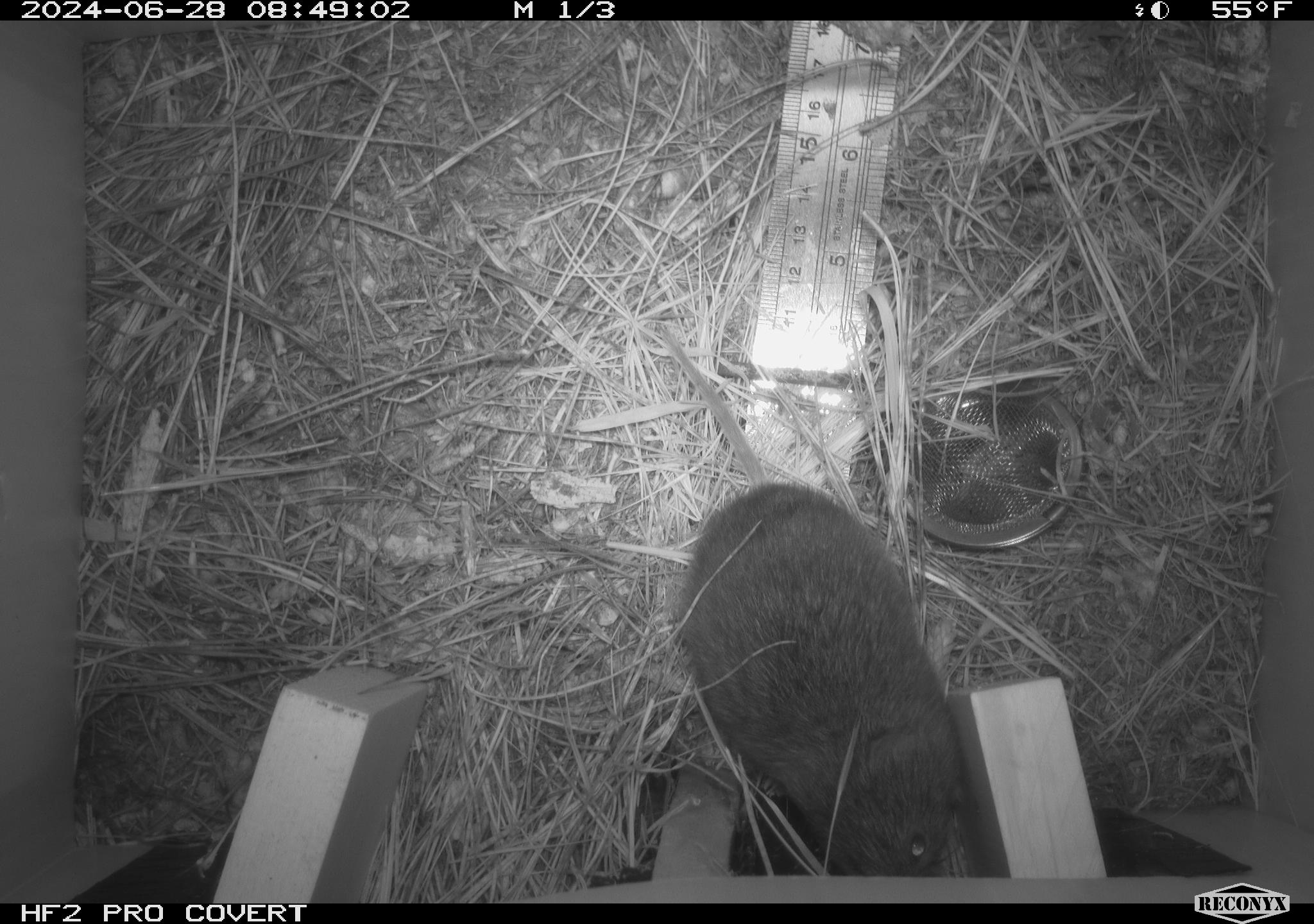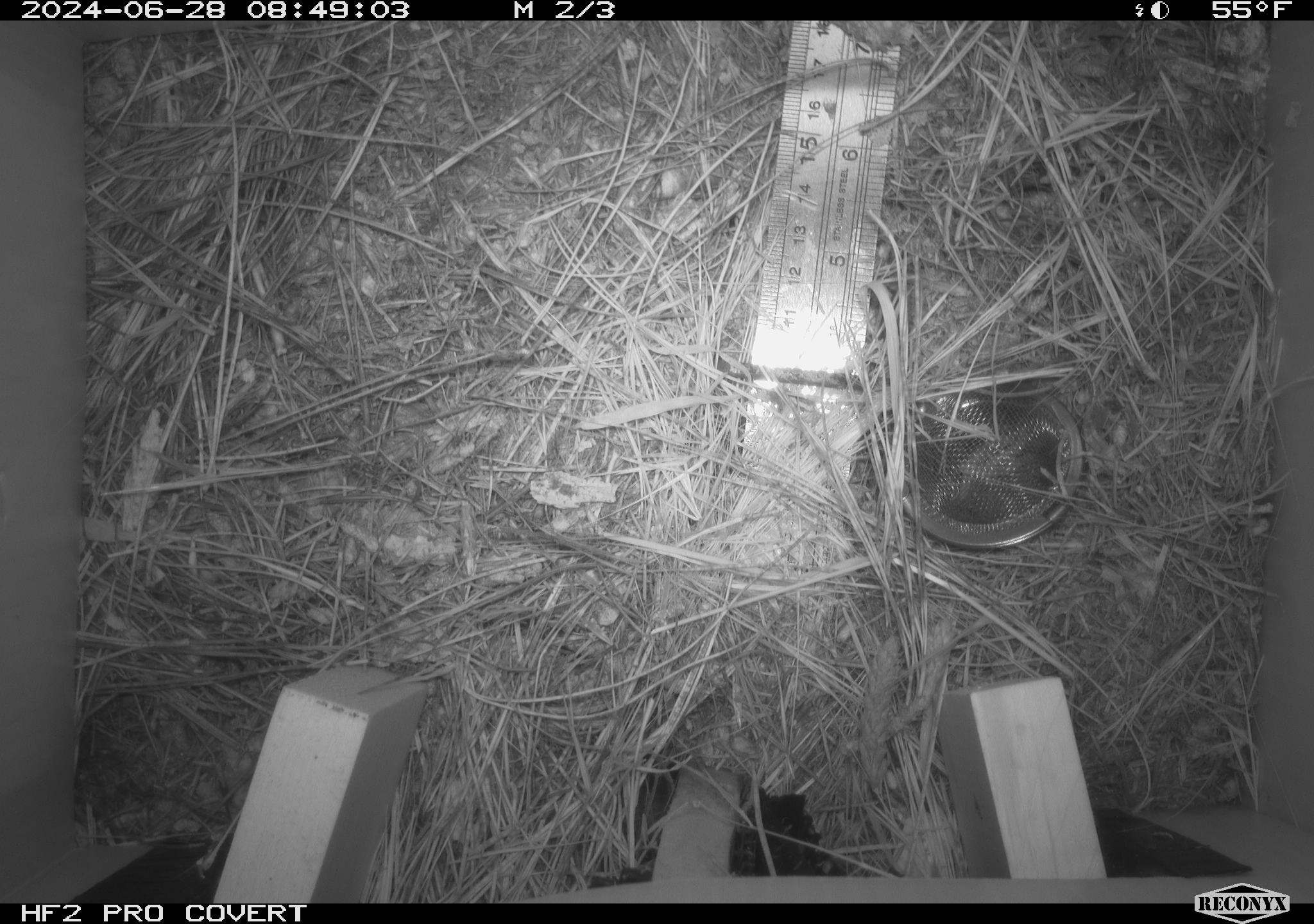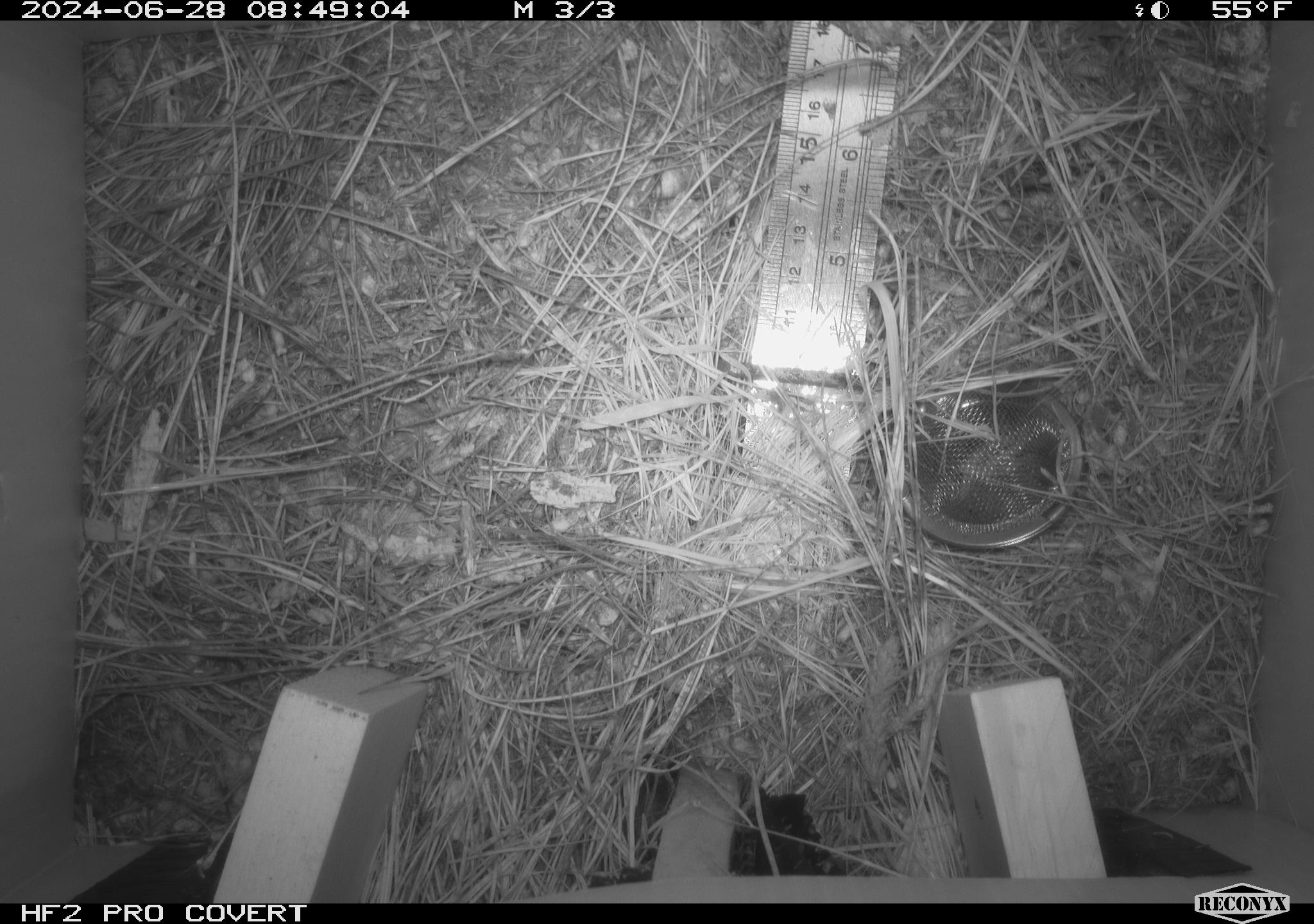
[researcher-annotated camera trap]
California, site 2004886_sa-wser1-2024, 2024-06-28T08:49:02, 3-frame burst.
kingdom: Animalia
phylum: Chordata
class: Mammalia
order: Rodentia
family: Cricetidae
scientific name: Arvicolinae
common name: voles, lemmings, and muskrats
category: arvicolinae subfamily